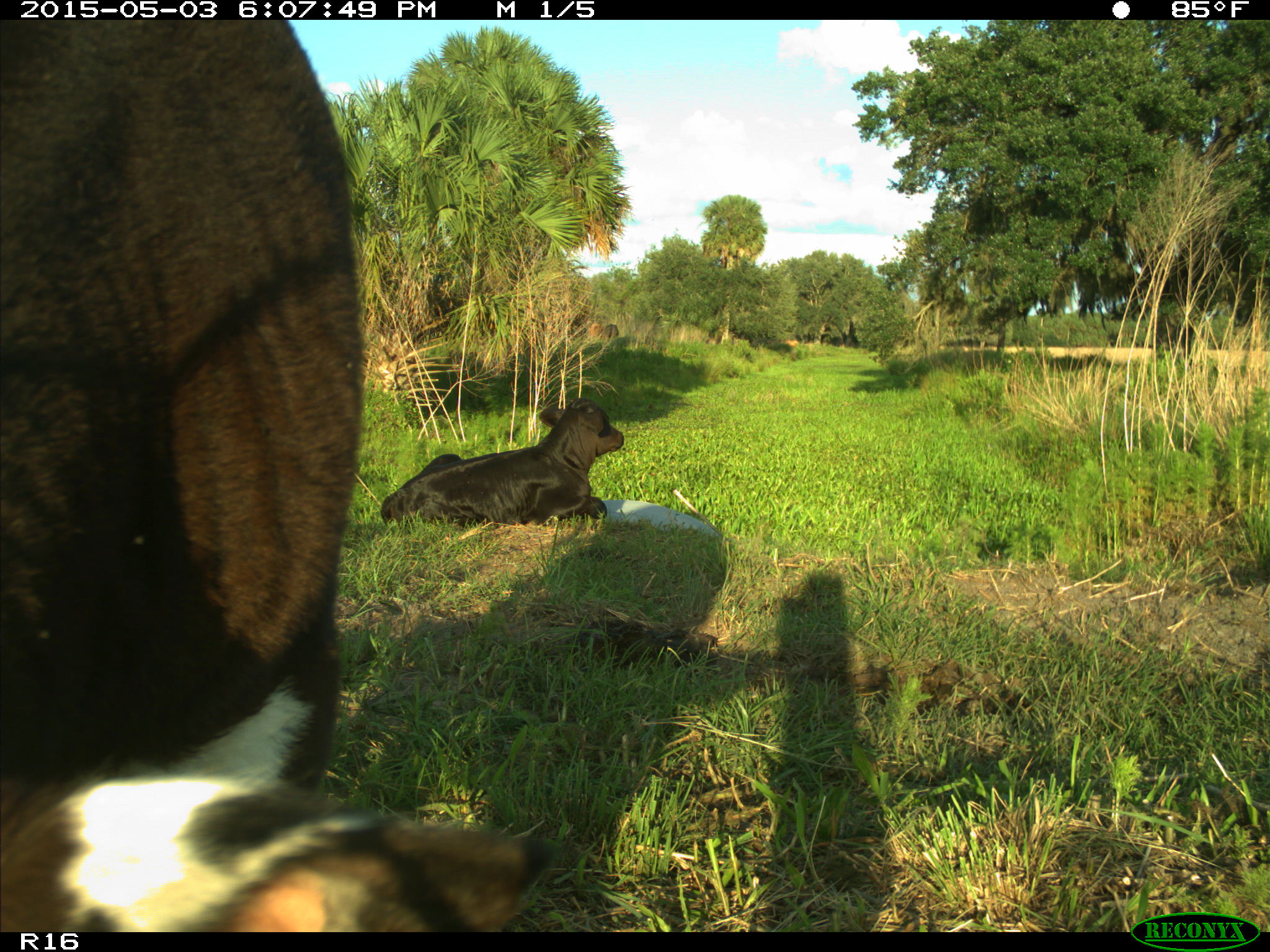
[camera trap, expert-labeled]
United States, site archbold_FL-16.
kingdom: Animalia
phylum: Chordata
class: Mammalia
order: Artiodactyla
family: Bovidae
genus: Bos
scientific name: Bos taurus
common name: domestic cow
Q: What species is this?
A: Bos taurus (domestic cow).